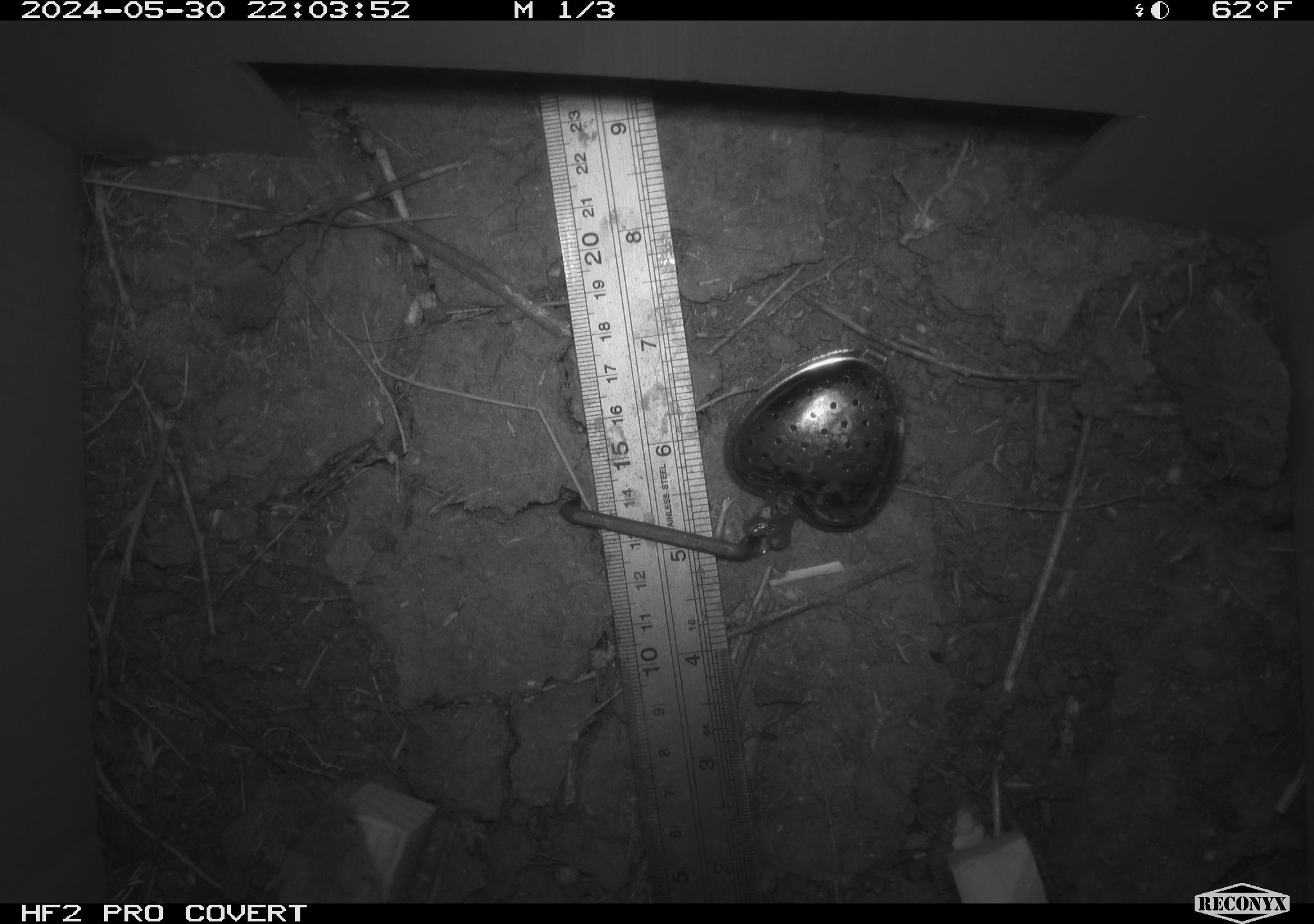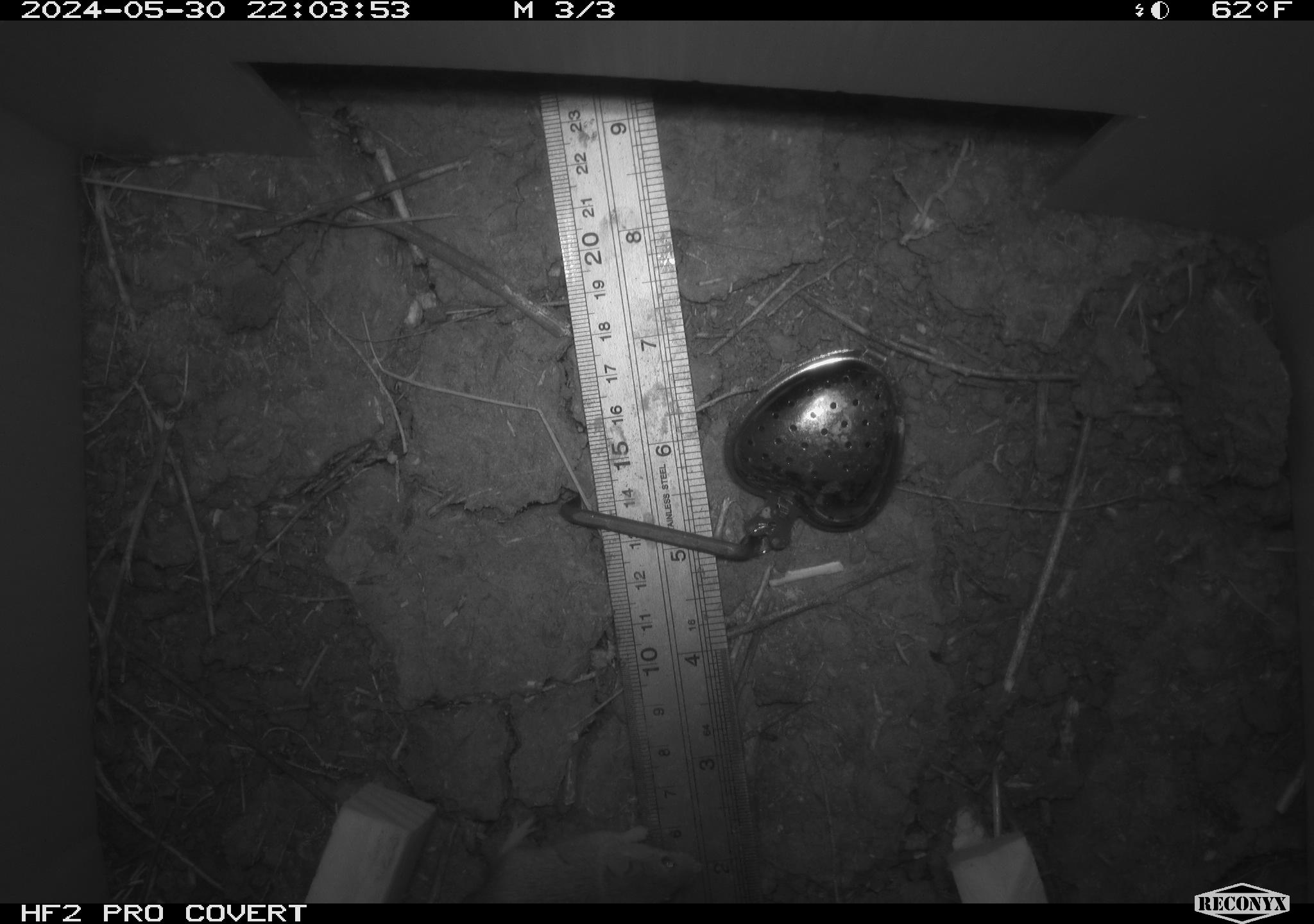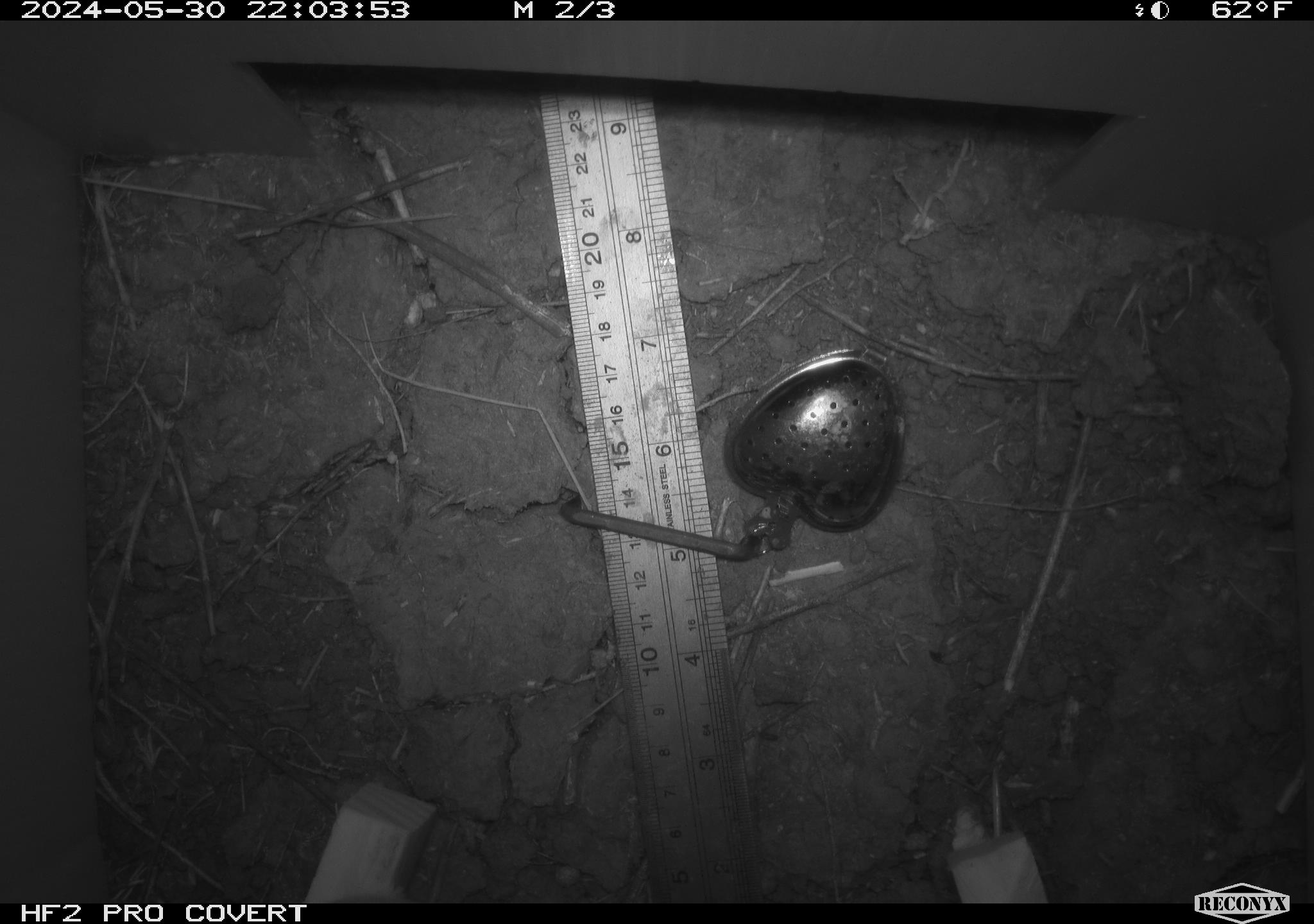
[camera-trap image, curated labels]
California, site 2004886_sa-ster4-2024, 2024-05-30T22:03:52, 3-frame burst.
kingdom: Animalia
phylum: Chordata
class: Mammalia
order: Rodentia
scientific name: Rodentia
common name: mouse species